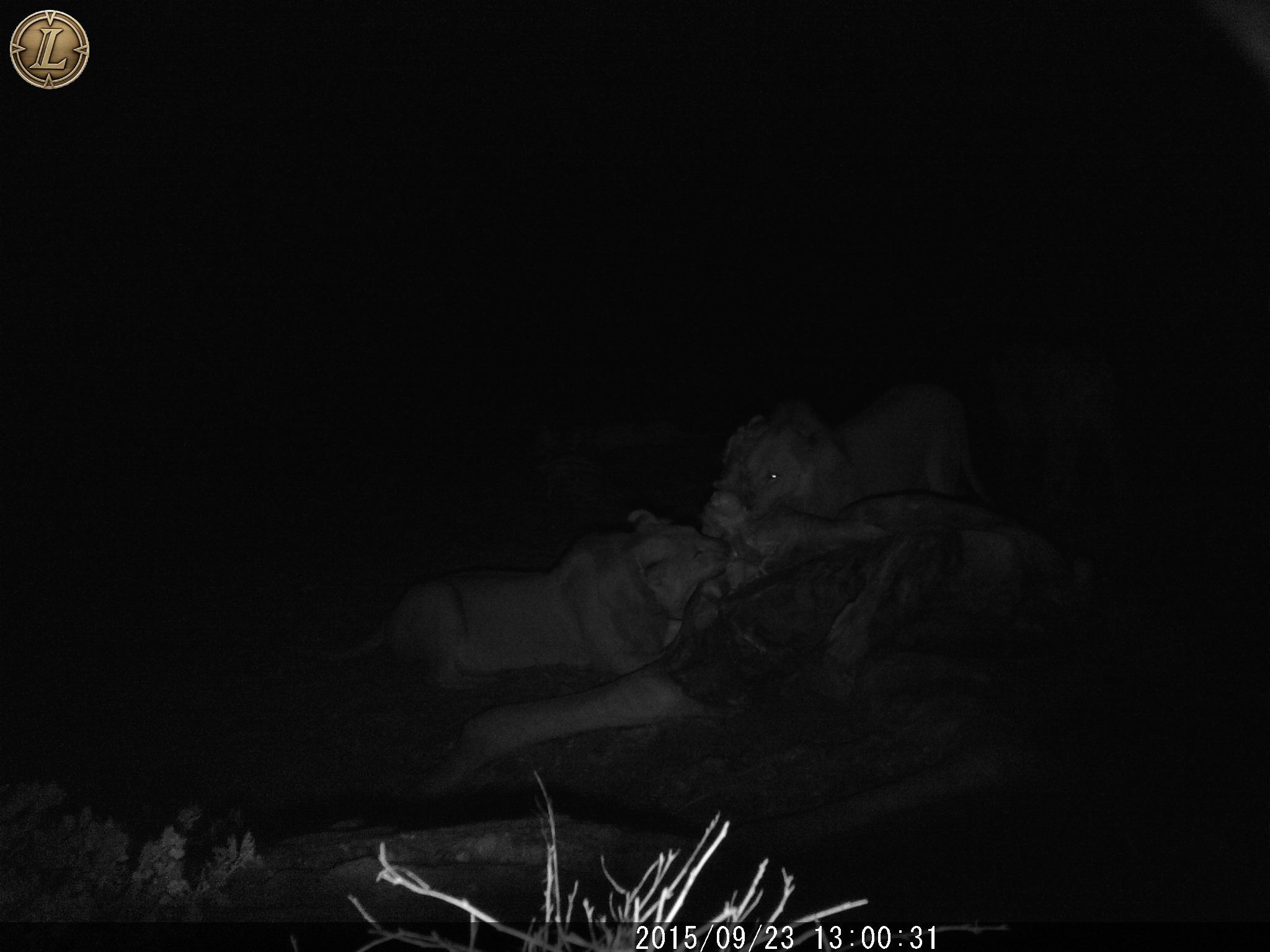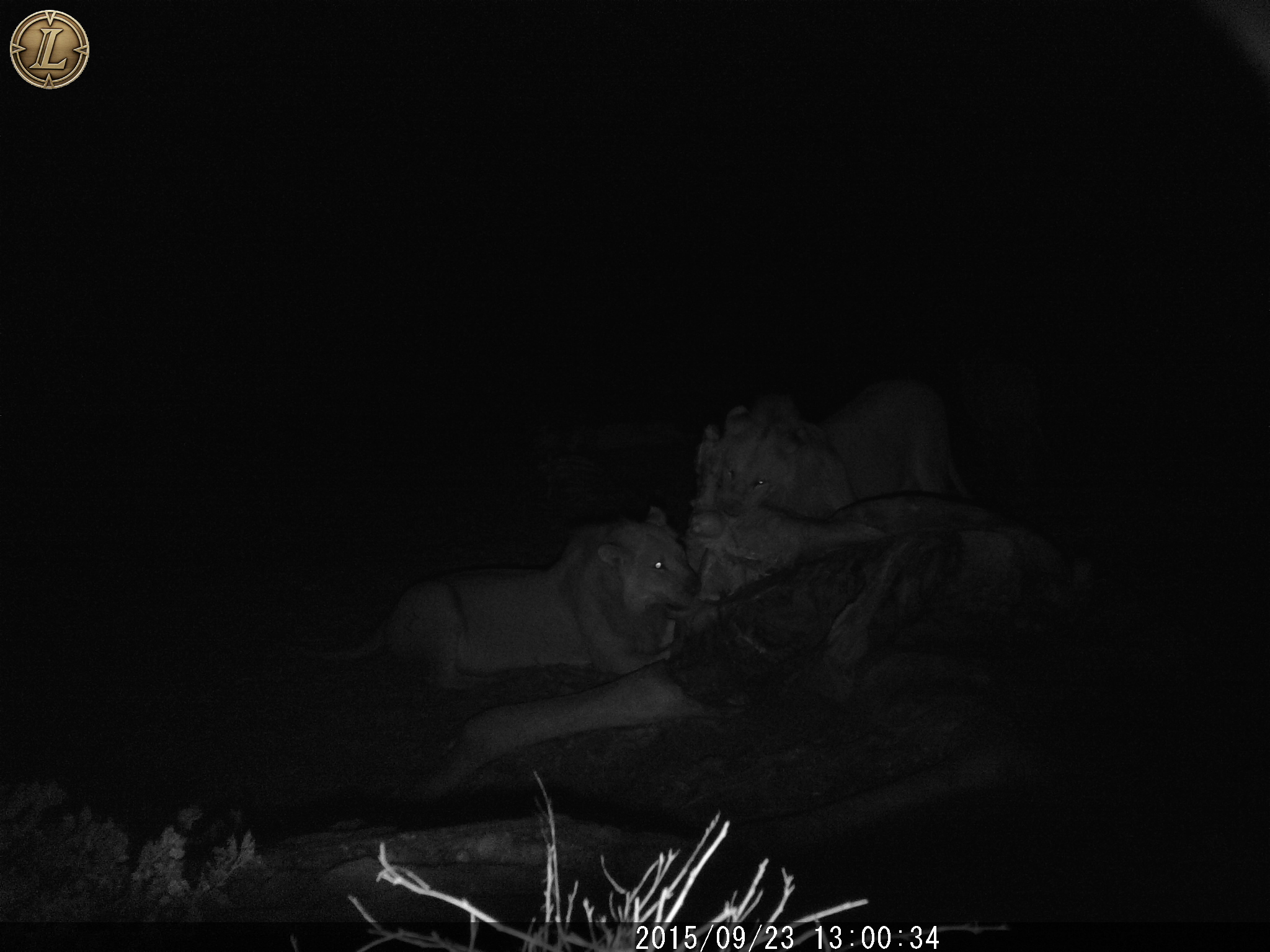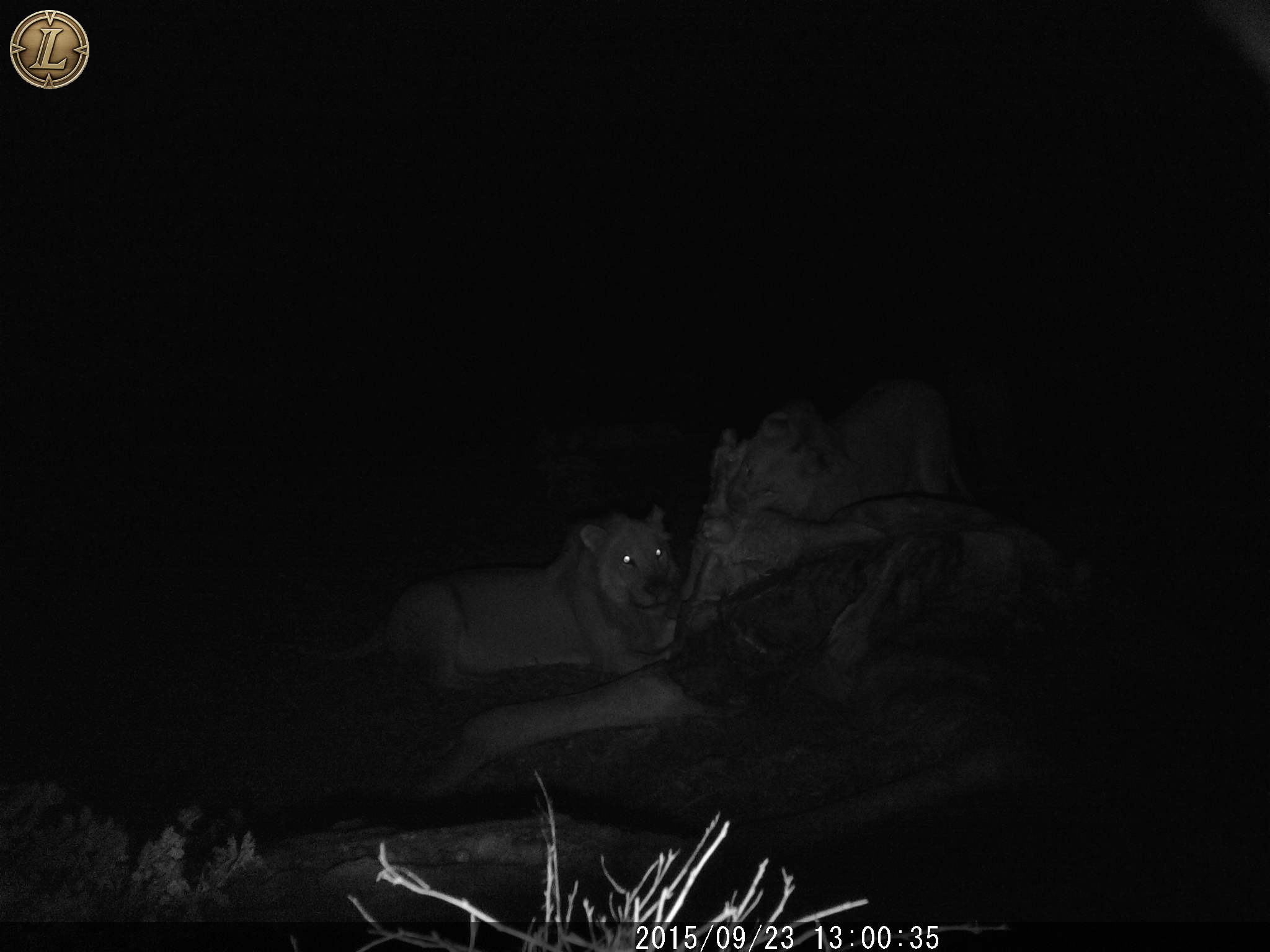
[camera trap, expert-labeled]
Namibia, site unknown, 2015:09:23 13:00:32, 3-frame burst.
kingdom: Animalia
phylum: Chordata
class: Mammalia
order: Carnivora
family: Felidae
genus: Panthera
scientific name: Panthera leo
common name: lion